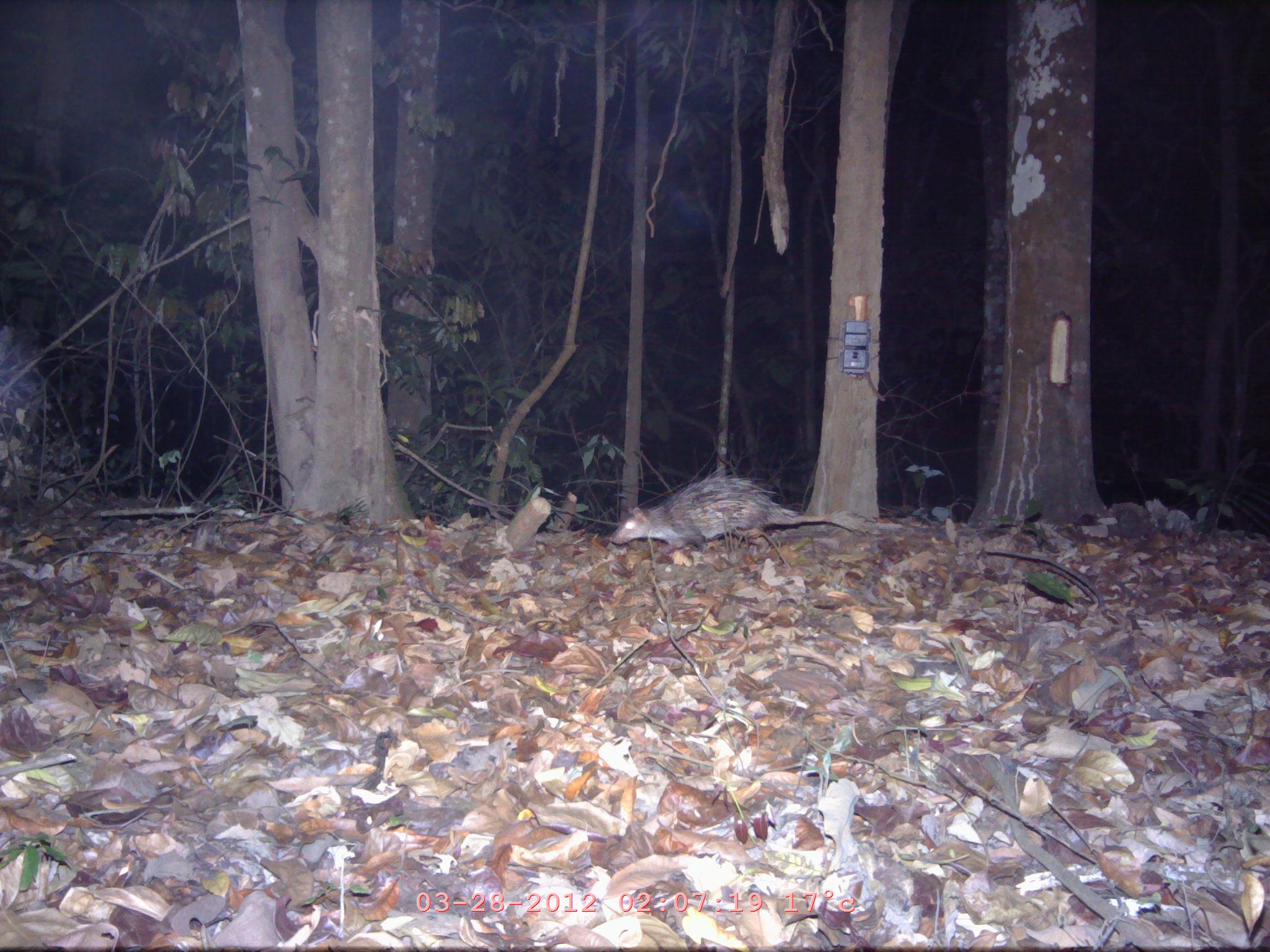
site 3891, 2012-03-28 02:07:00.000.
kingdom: Animalia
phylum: Chordata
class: Mammalia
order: Rodentia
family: Hystricidae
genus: Atherurus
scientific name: Atherurus macrourus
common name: asian brush-tailed porcupine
Atherurus macrourus (asian brush-tailed porcupine), count 1.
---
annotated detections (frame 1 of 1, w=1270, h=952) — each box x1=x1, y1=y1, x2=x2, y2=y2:
atherurus macrourus: x1=609, y1=466, x2=874, y2=552